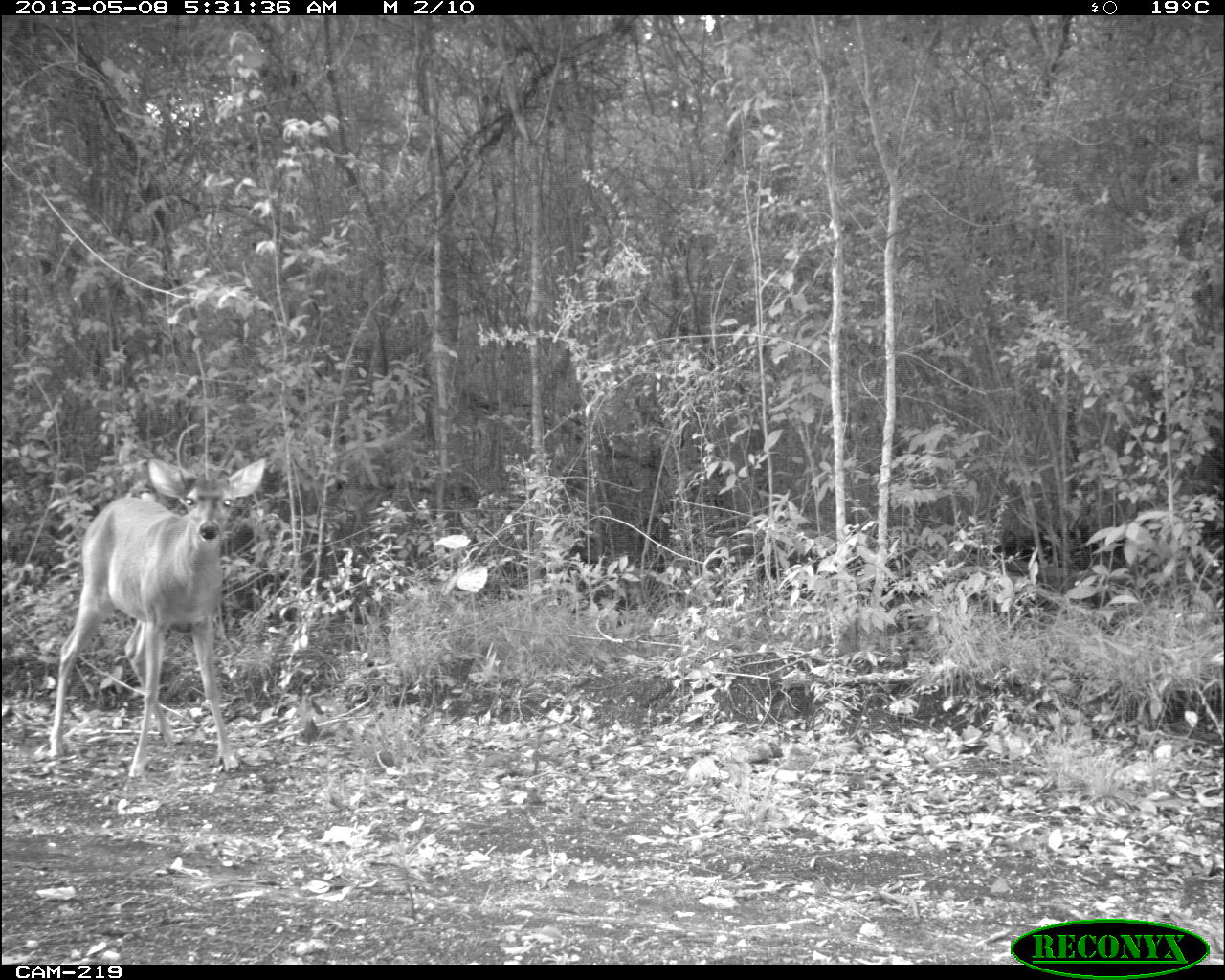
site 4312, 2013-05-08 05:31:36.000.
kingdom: Animalia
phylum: Chordata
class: Mammalia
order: Artiodactyla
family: Cervidae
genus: Odocoileus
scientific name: Odocoileus virginianus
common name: white-tailed deer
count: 1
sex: male